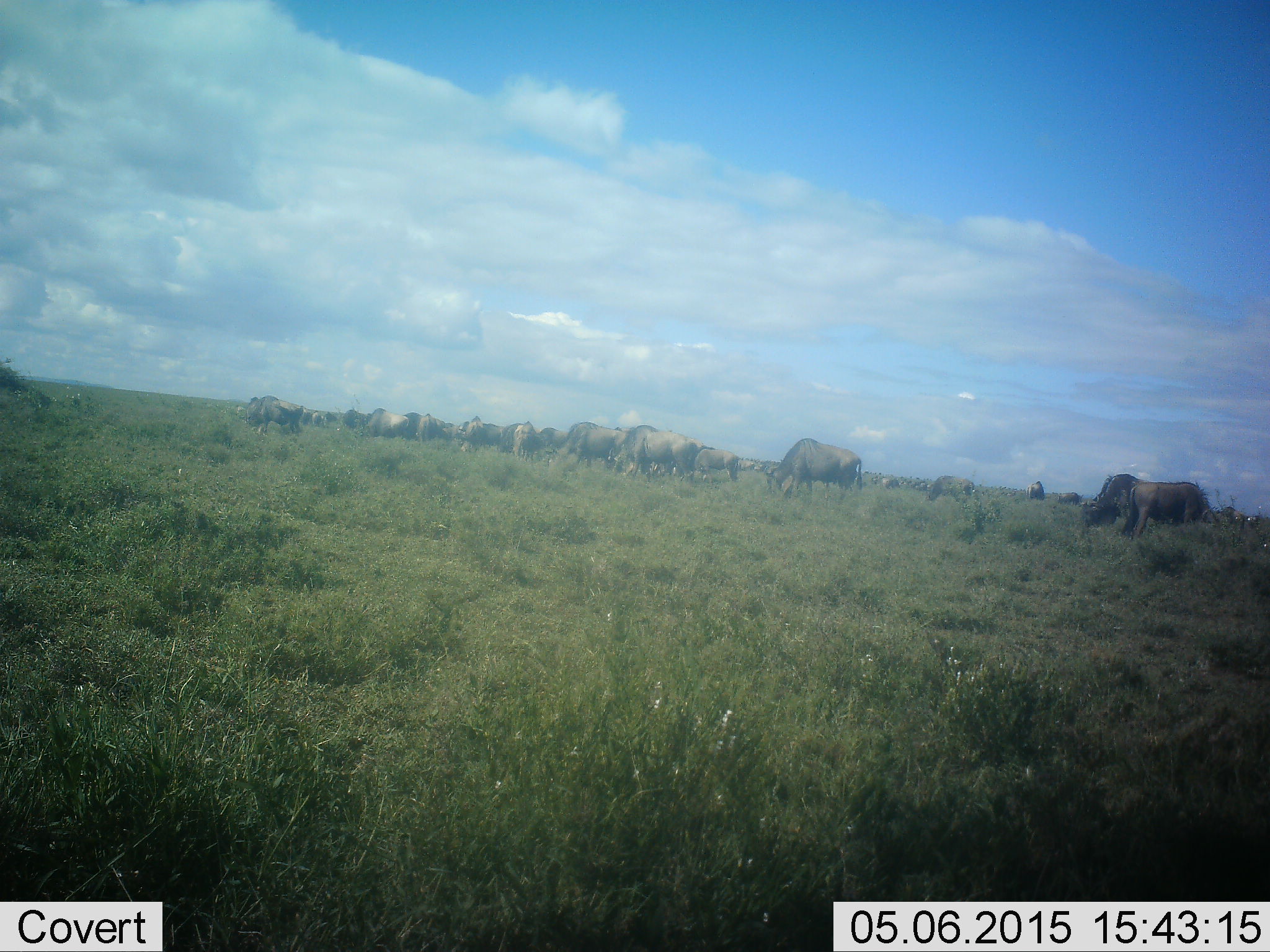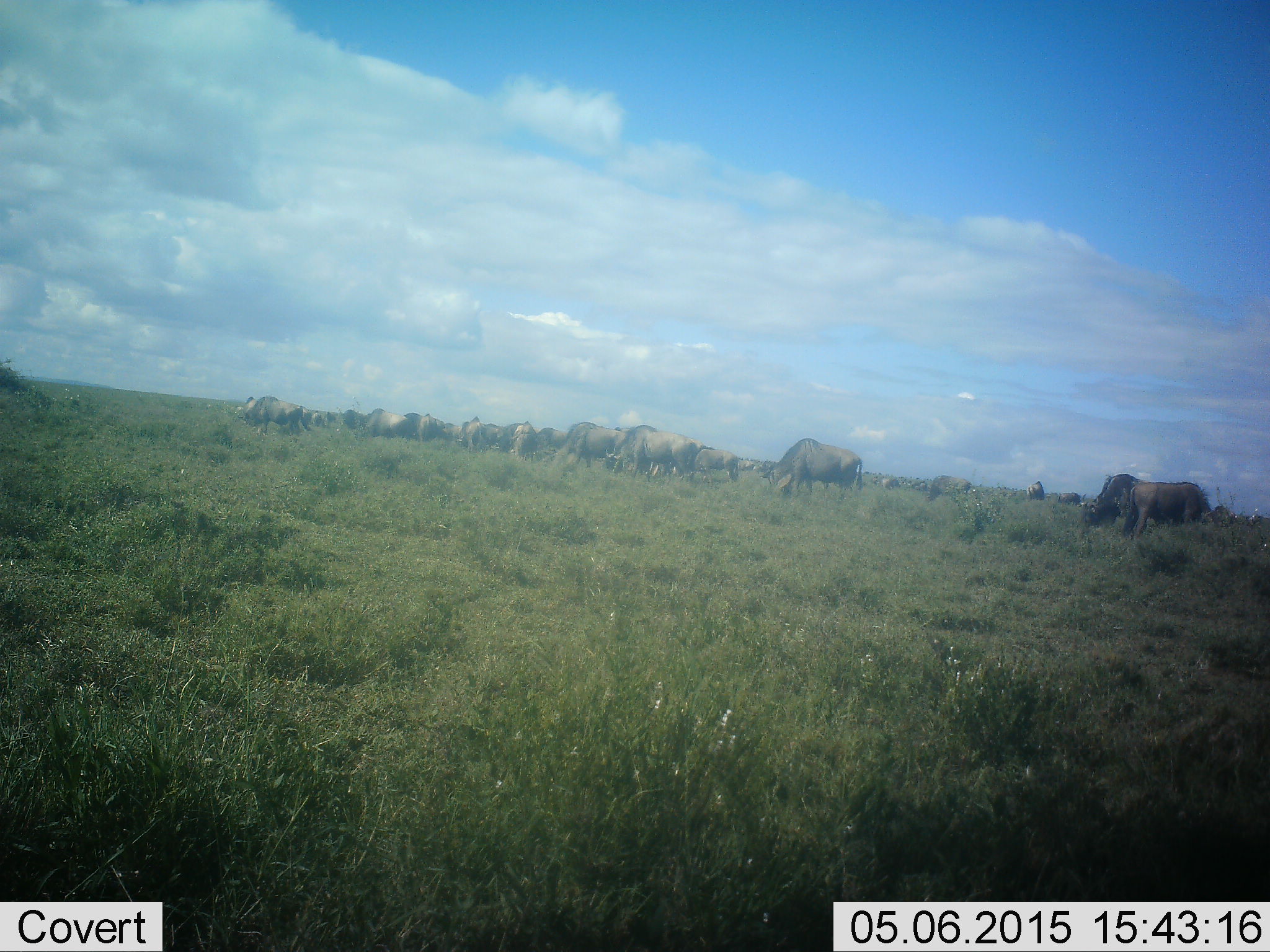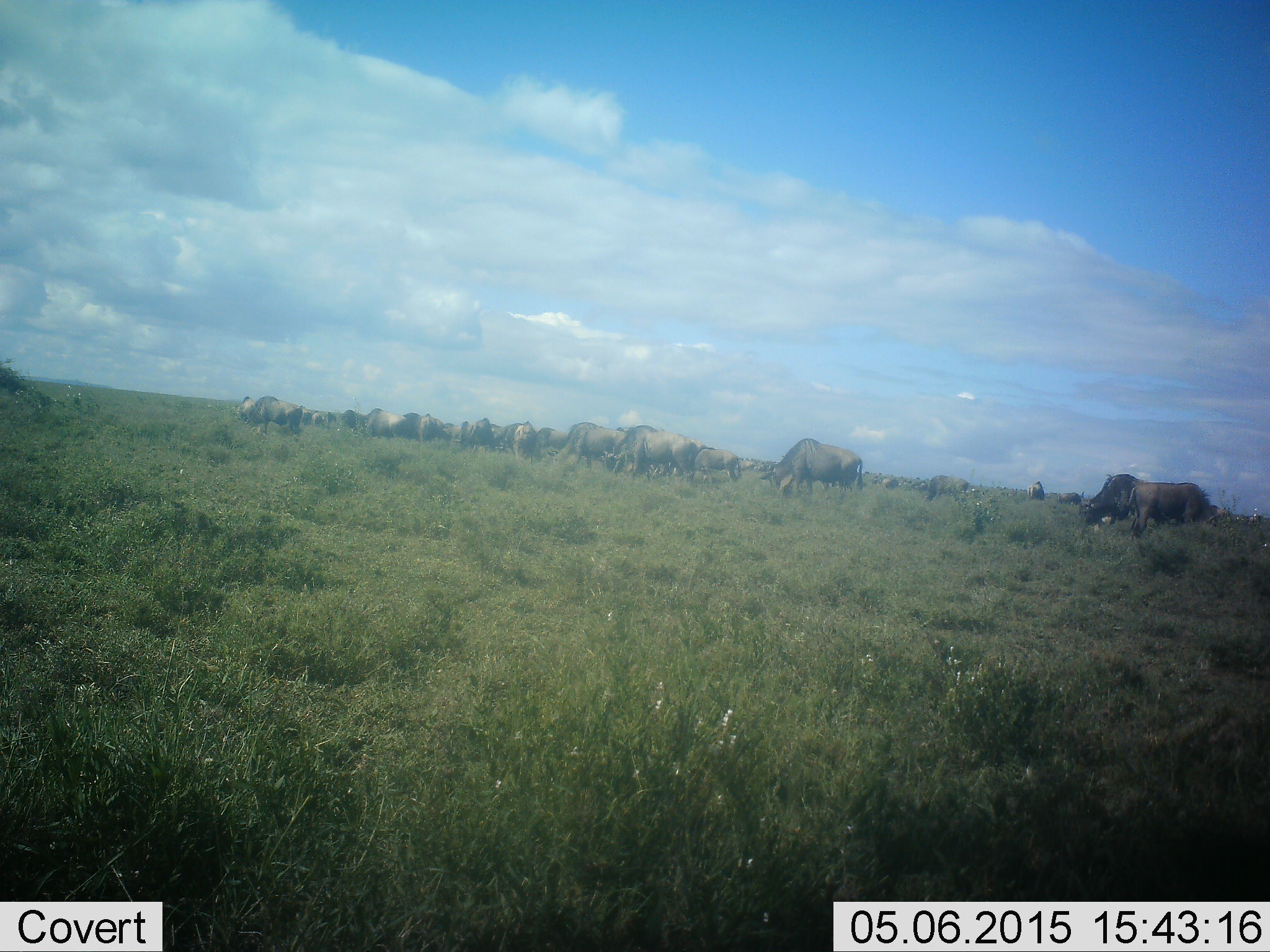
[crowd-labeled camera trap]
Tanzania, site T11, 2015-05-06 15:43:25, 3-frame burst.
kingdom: Animalia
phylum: Chordata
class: Mammalia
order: Artiodactyla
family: Bovidae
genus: Connochaetes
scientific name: Connochaetes taurinus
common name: blue wildebeest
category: wildebeest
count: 11-50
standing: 40%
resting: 0%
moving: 10%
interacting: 0%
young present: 0%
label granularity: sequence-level